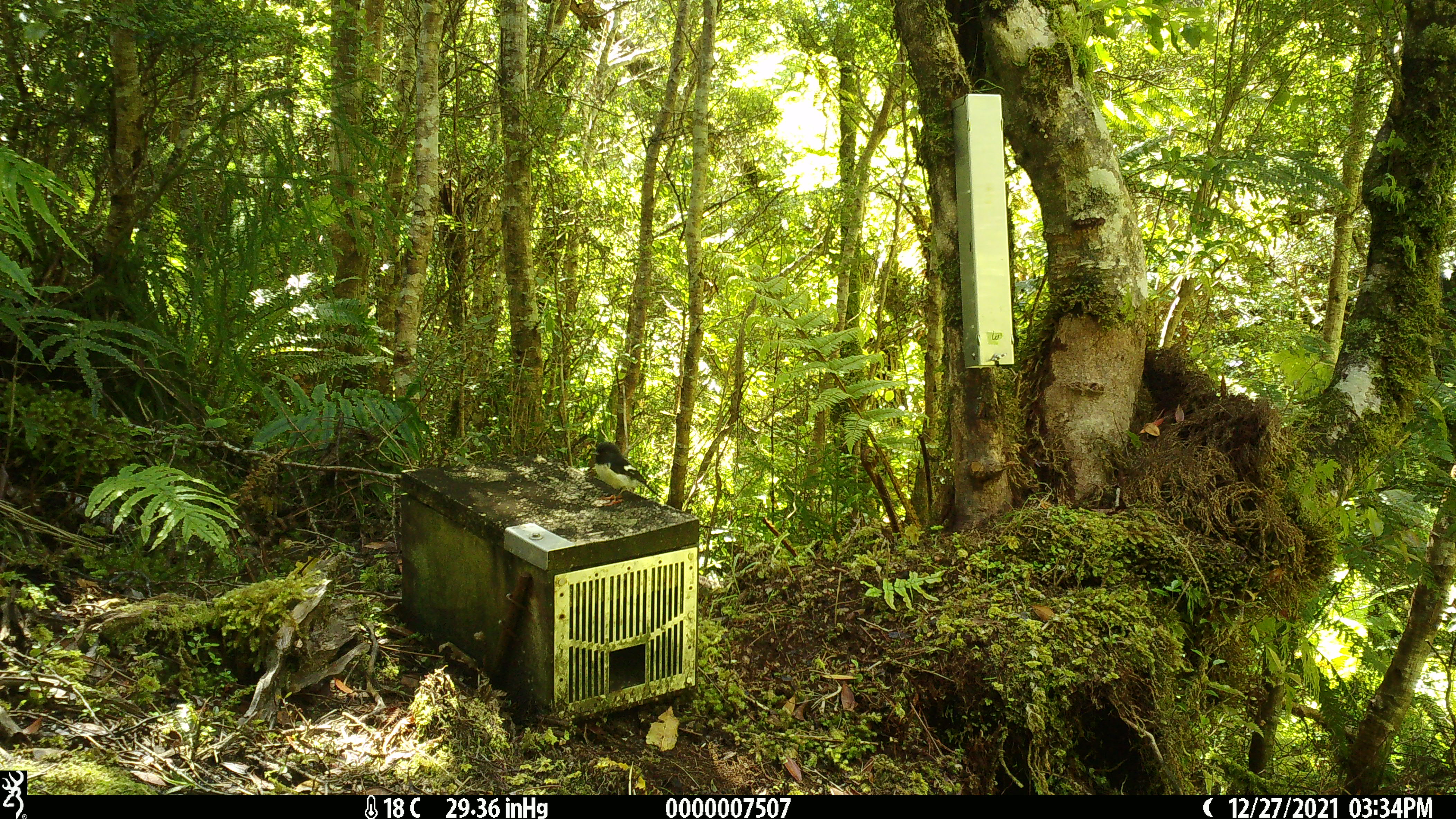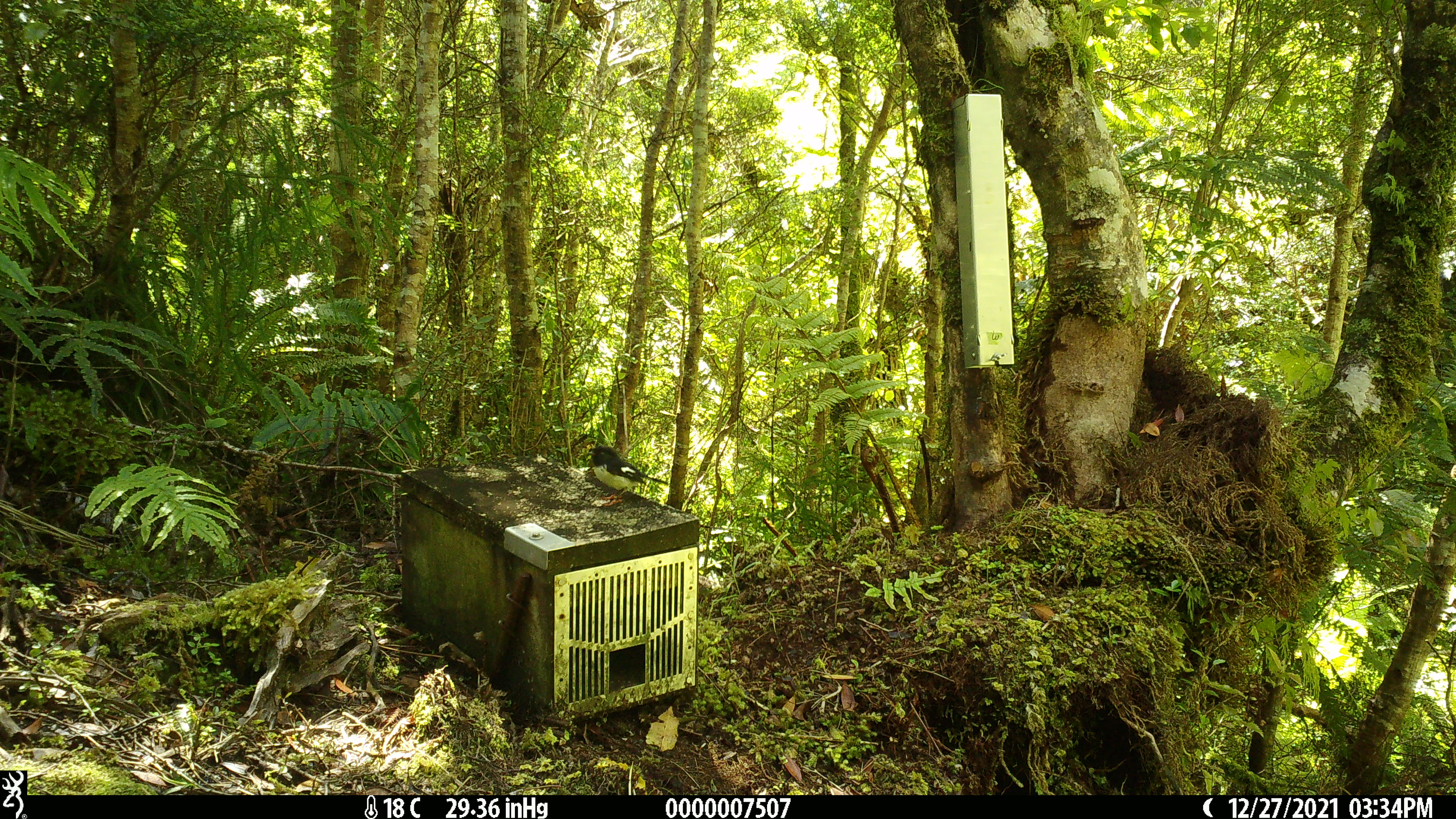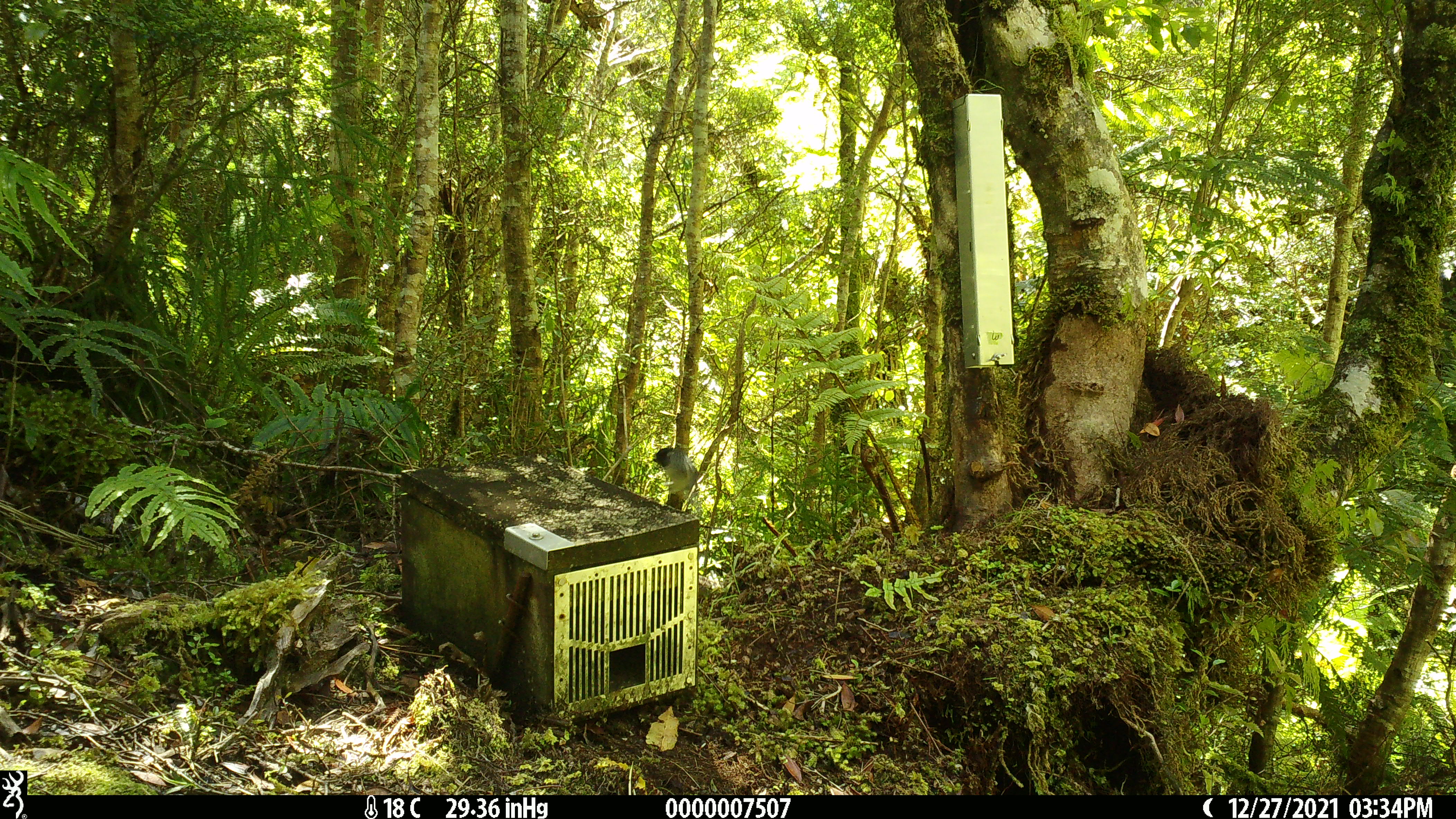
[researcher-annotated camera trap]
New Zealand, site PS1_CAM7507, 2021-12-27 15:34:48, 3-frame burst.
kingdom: Animalia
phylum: Chordata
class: Aves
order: Passeriformes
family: Petroicidae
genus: Petroica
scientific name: Petroica macrocephala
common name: tomtit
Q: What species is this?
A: Tomtit (Petroica macrocephala).